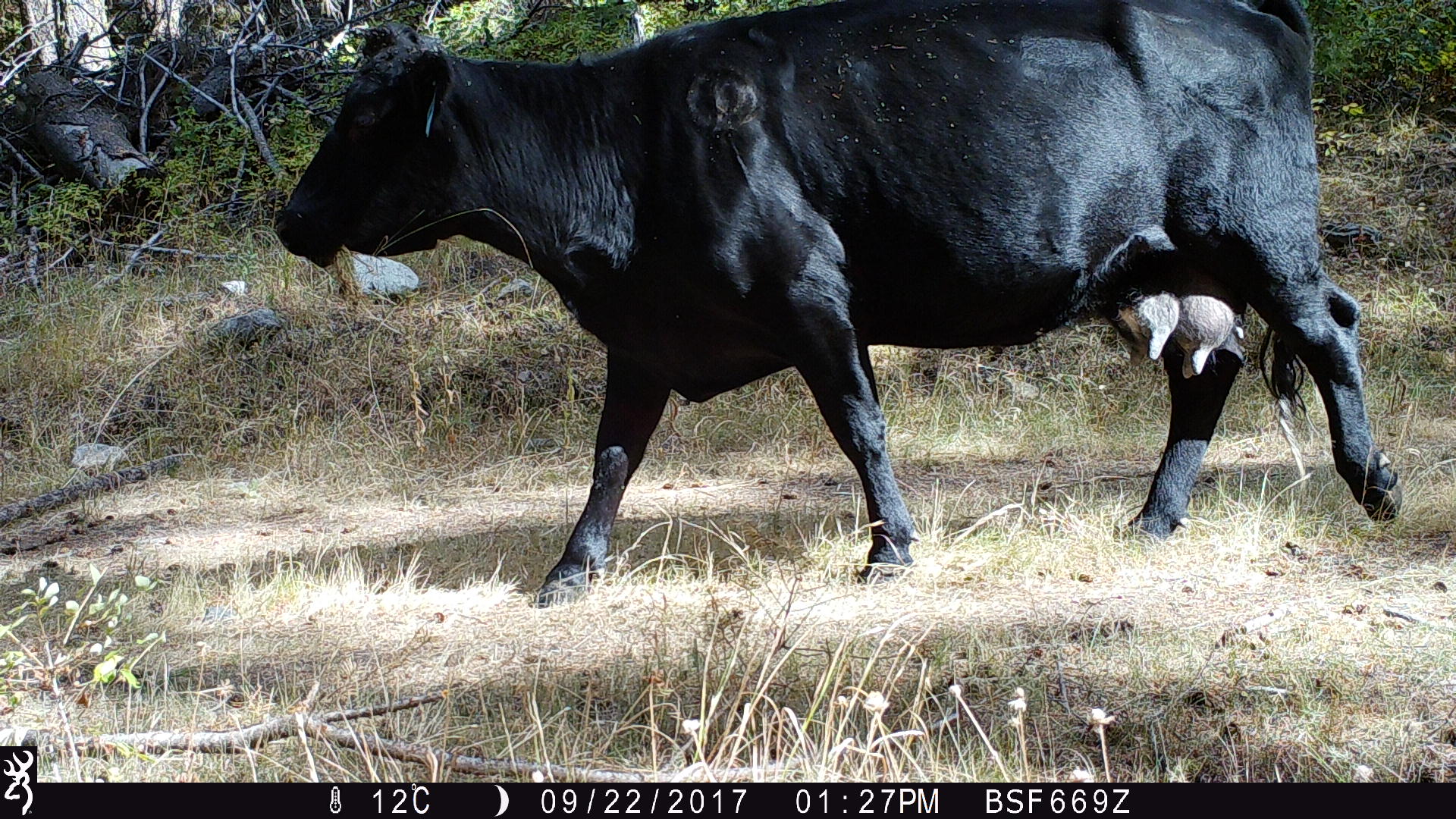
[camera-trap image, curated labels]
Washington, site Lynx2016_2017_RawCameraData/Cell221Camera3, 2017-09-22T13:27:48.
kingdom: Animalia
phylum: Chordata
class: Mammalia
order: Artiodactyla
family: Bovidae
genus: Bos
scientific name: Bos taurus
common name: domestic cattle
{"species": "domestic cattle (Bos taurus)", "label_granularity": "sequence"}